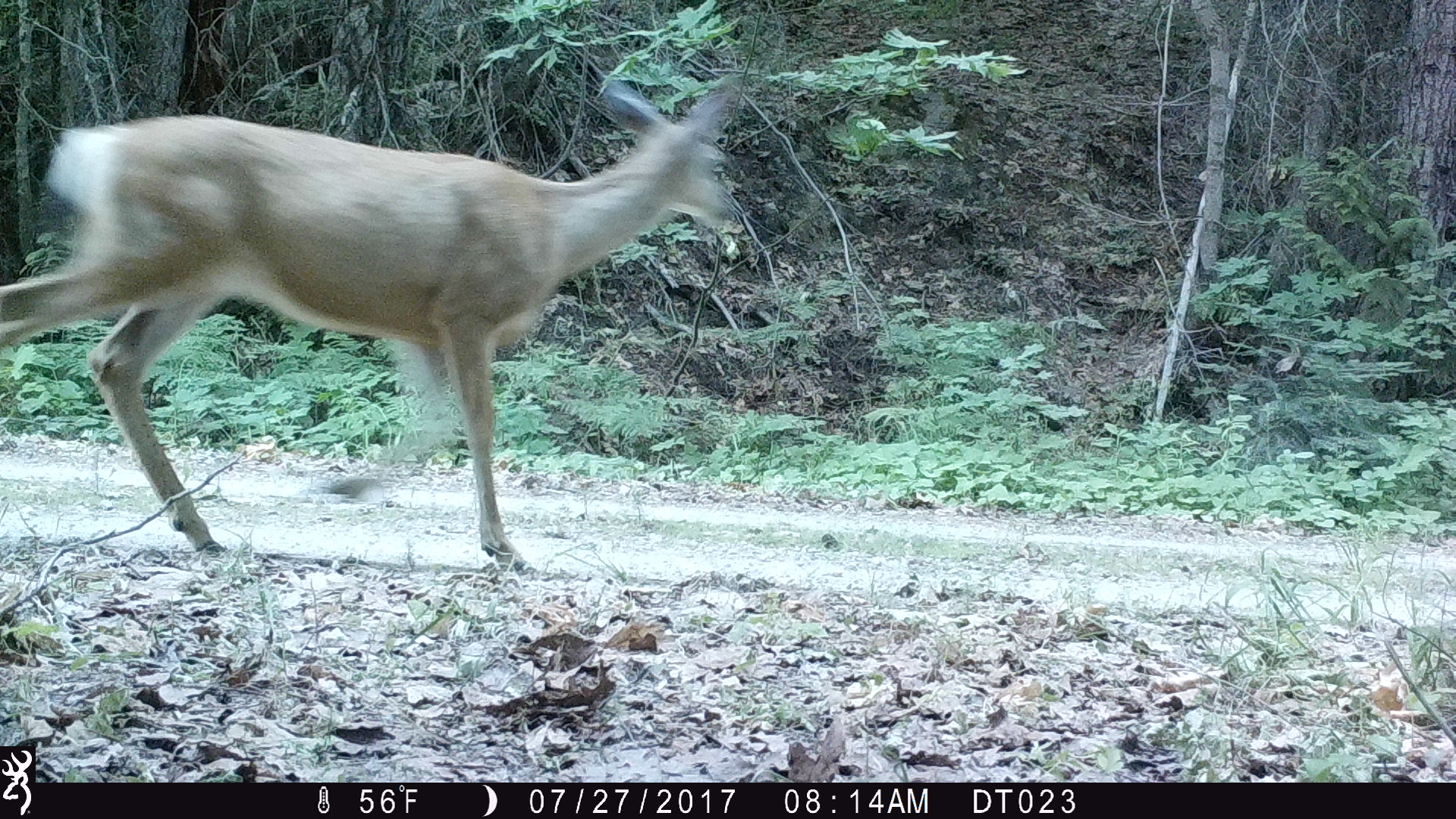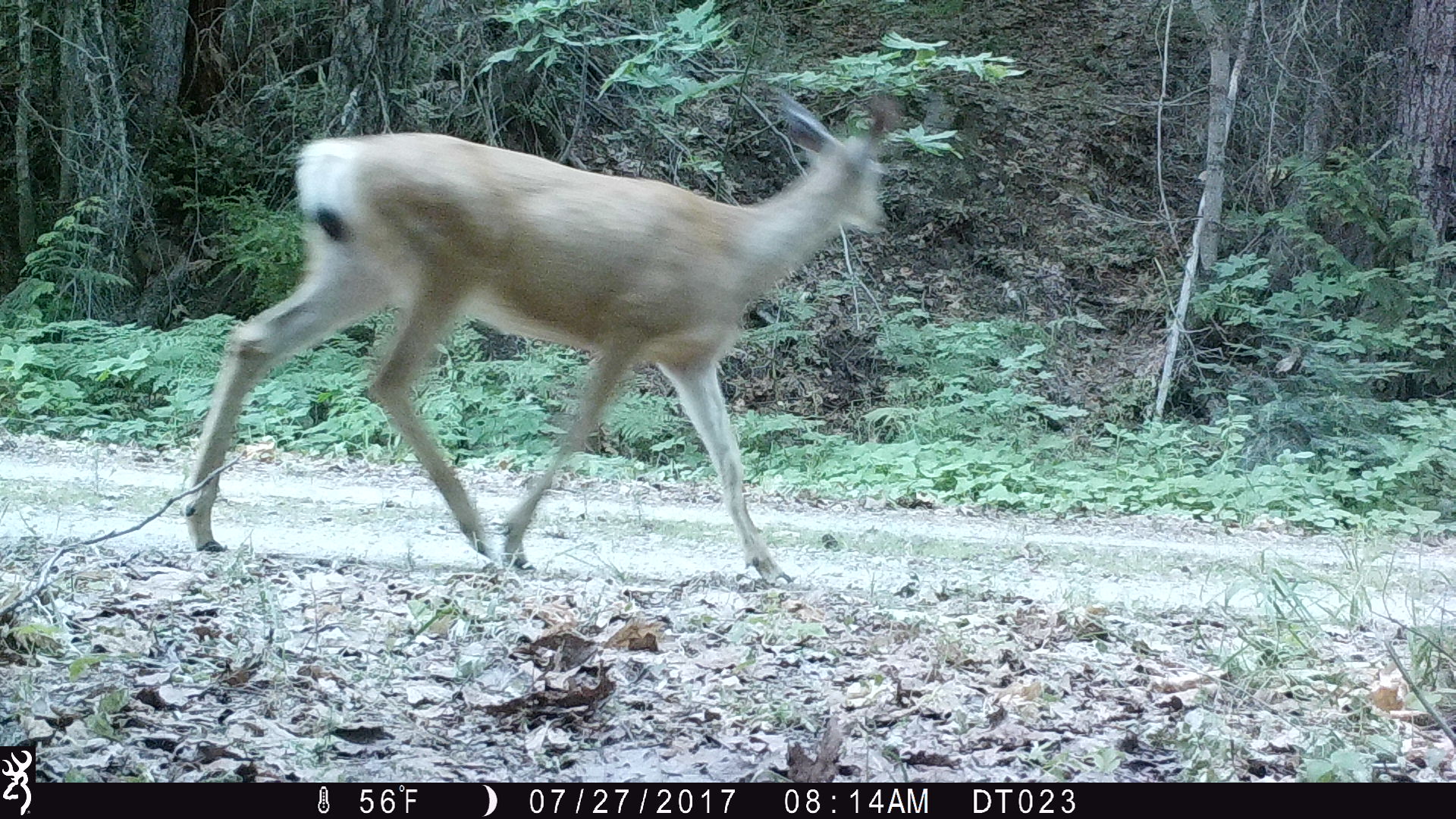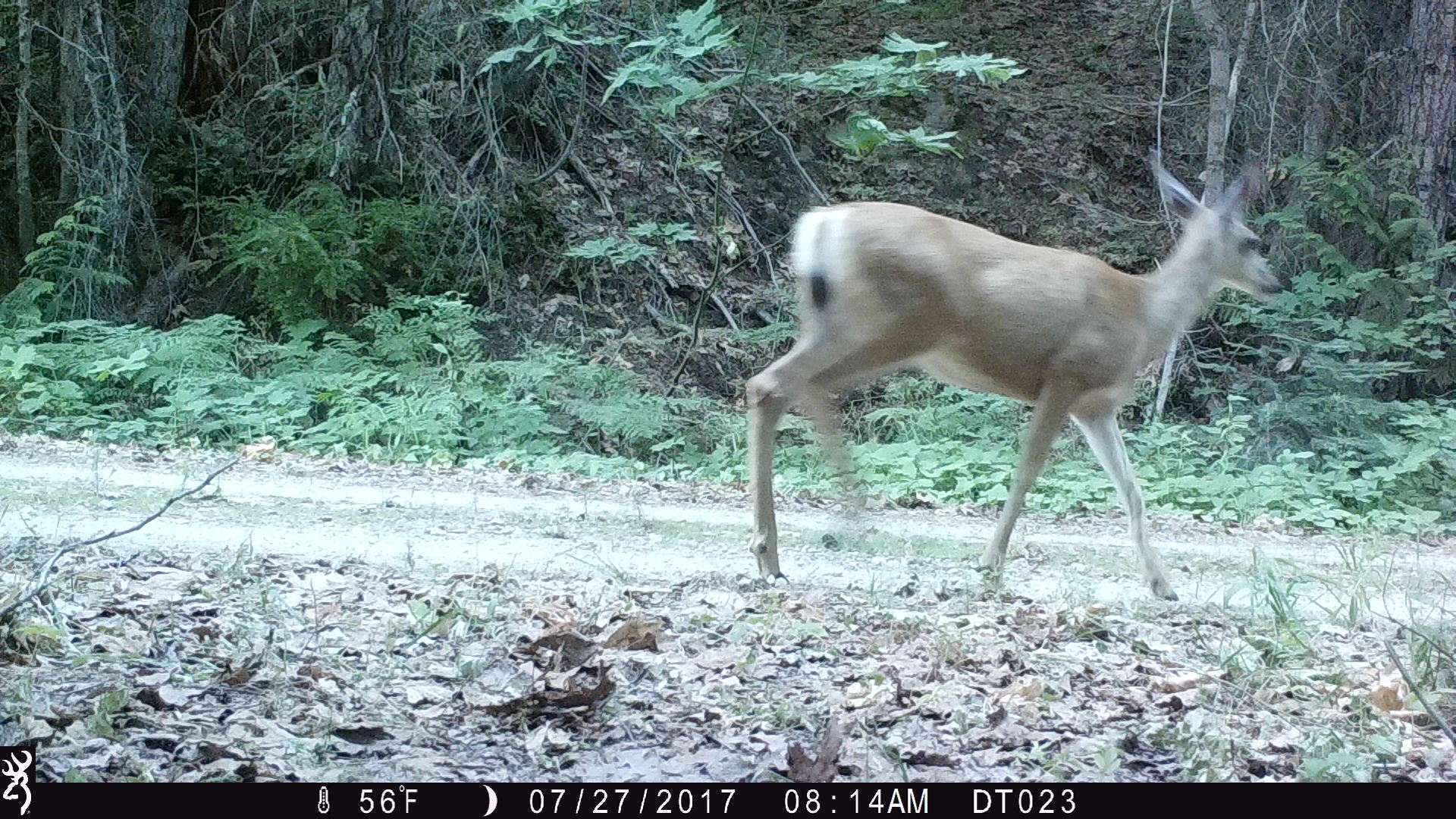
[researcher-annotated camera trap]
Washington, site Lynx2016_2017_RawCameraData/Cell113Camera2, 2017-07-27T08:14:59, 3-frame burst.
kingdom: Animalia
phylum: Chordata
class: Mammalia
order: Artiodactyla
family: Cervidae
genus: Odocoileus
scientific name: Odocoileus hemionus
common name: mule deer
Odocoileus hemionus (mule deer). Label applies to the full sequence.